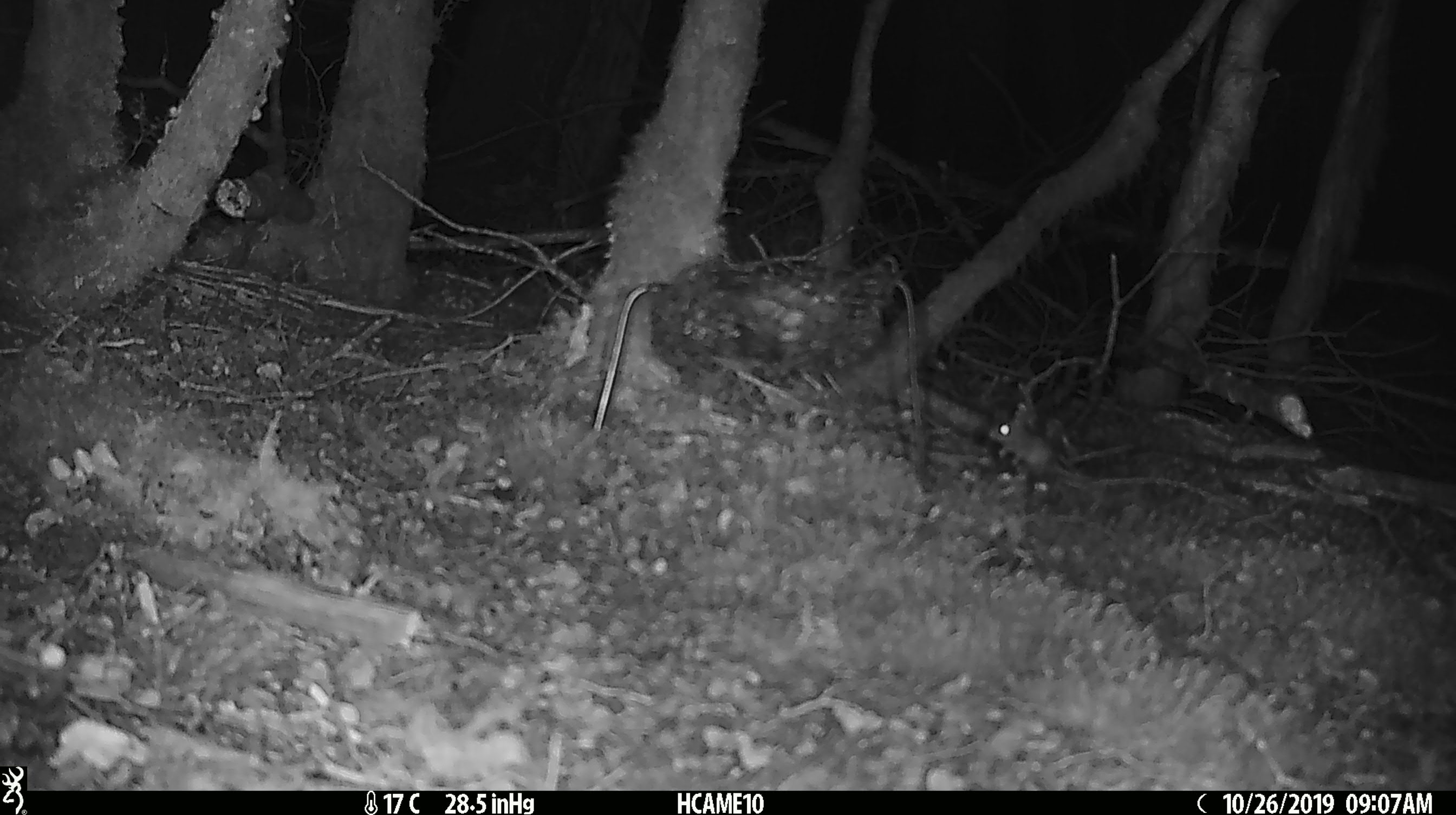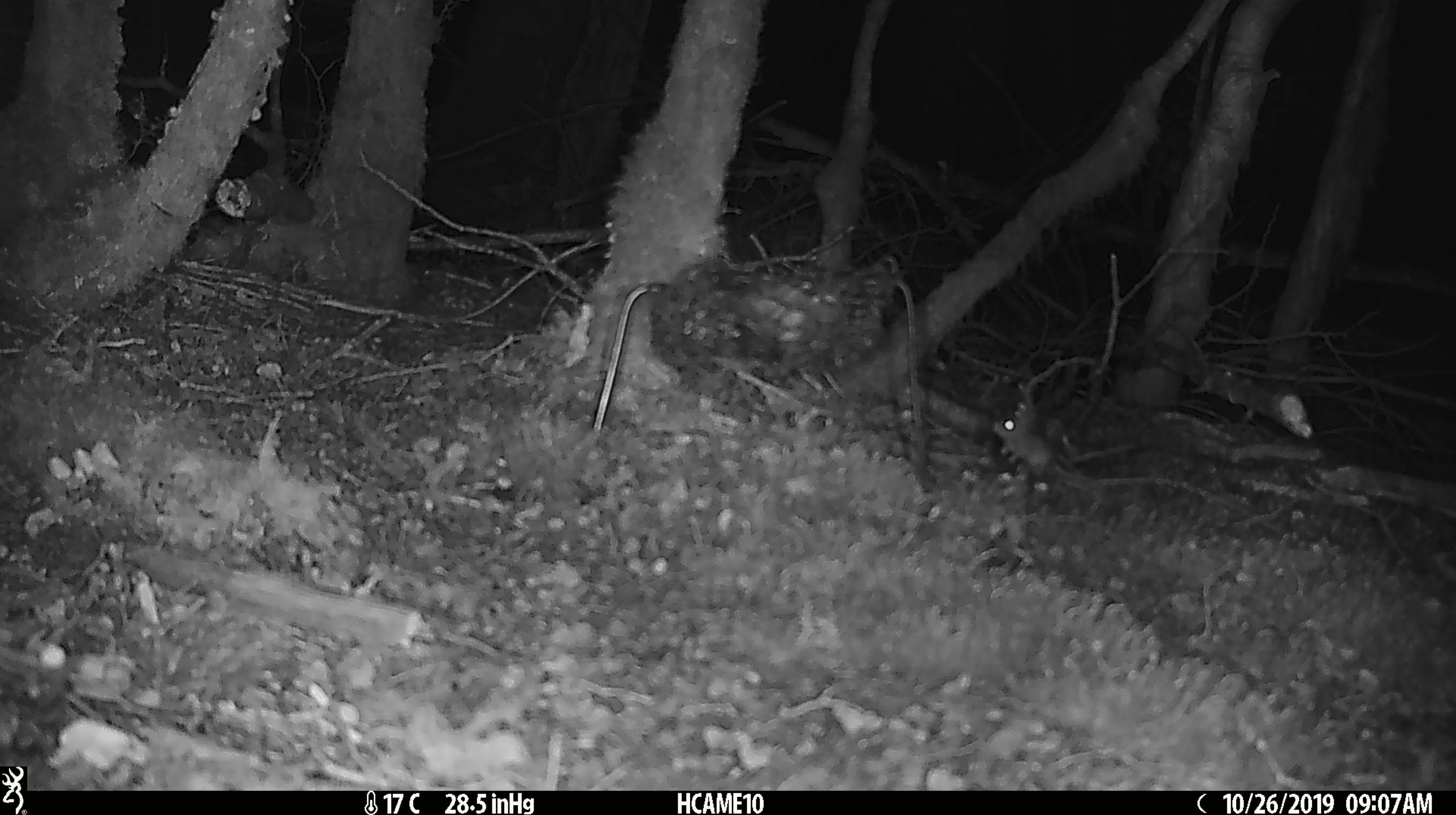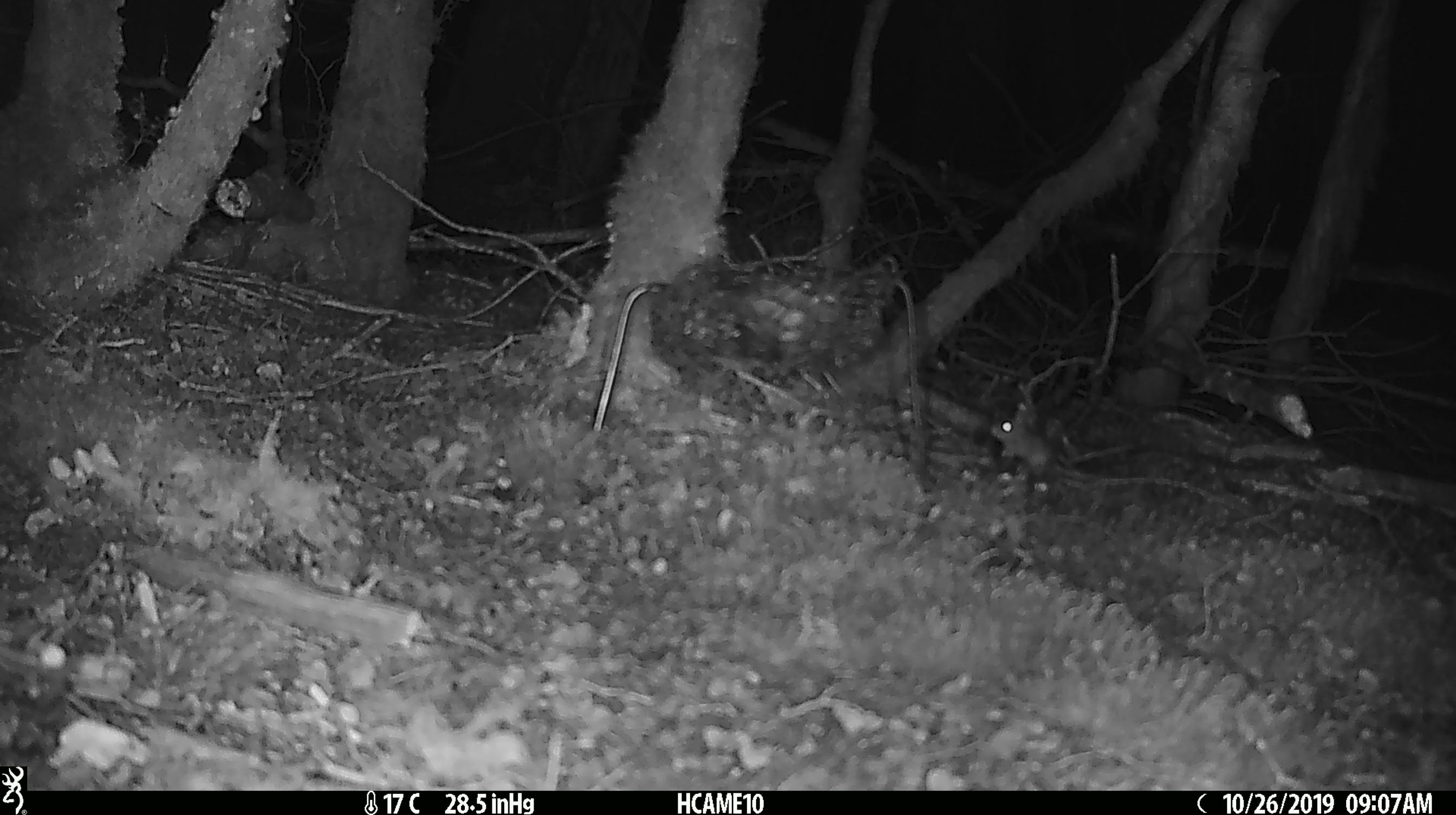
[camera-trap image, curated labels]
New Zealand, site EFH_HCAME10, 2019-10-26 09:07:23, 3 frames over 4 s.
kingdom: Animalia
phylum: Chordata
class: Mammalia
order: Rodentia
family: Muridae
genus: Mus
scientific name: Mus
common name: mouse